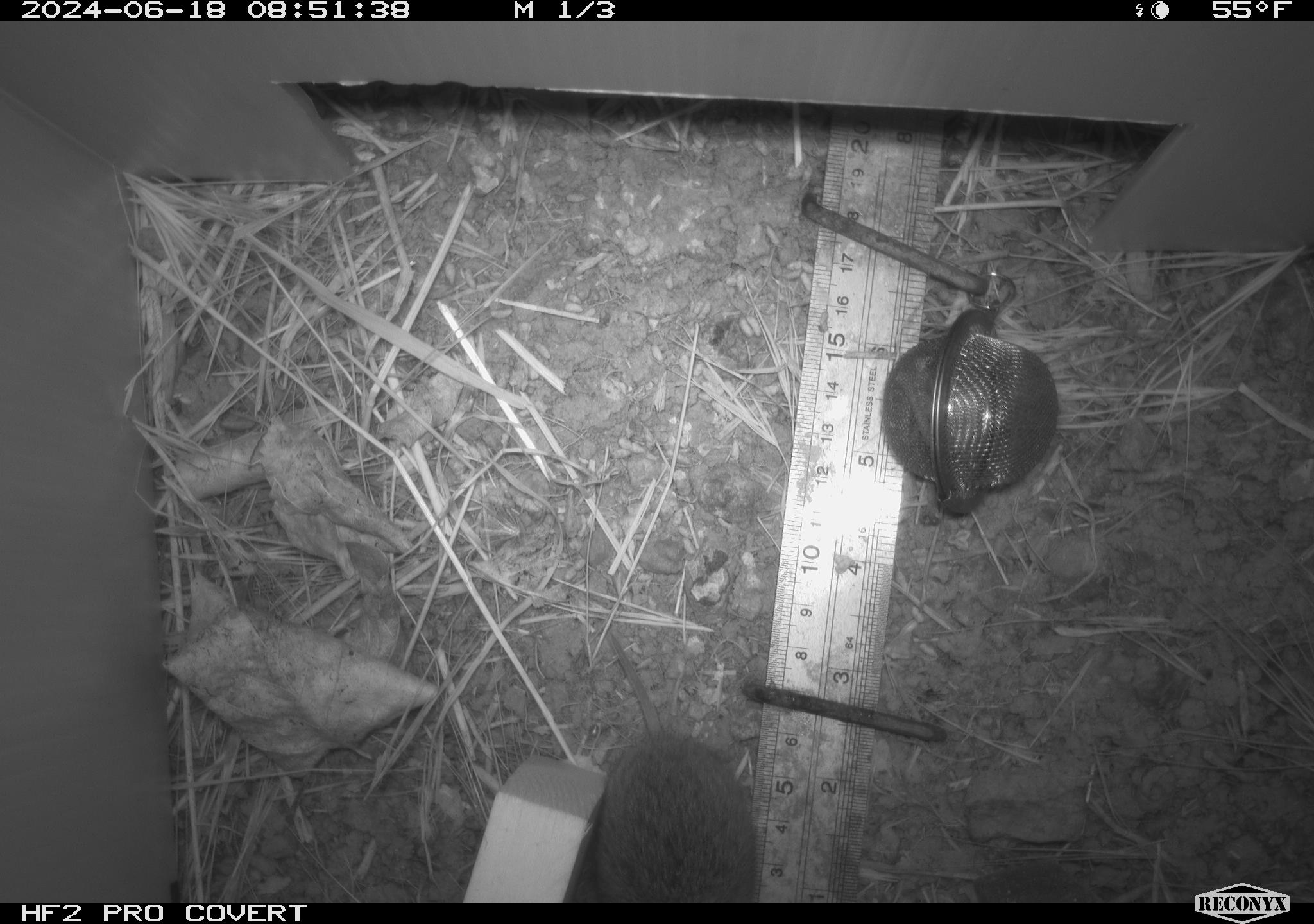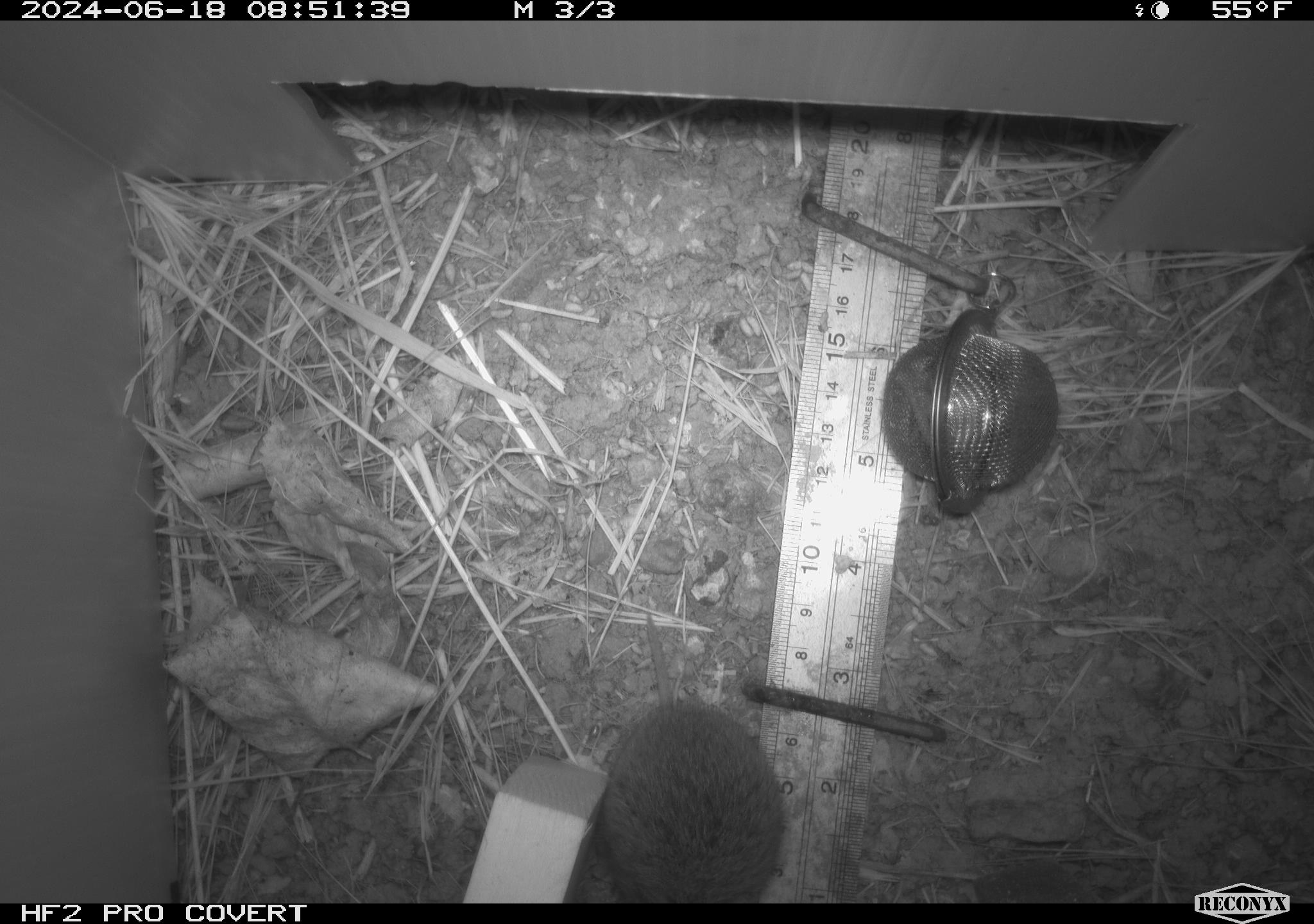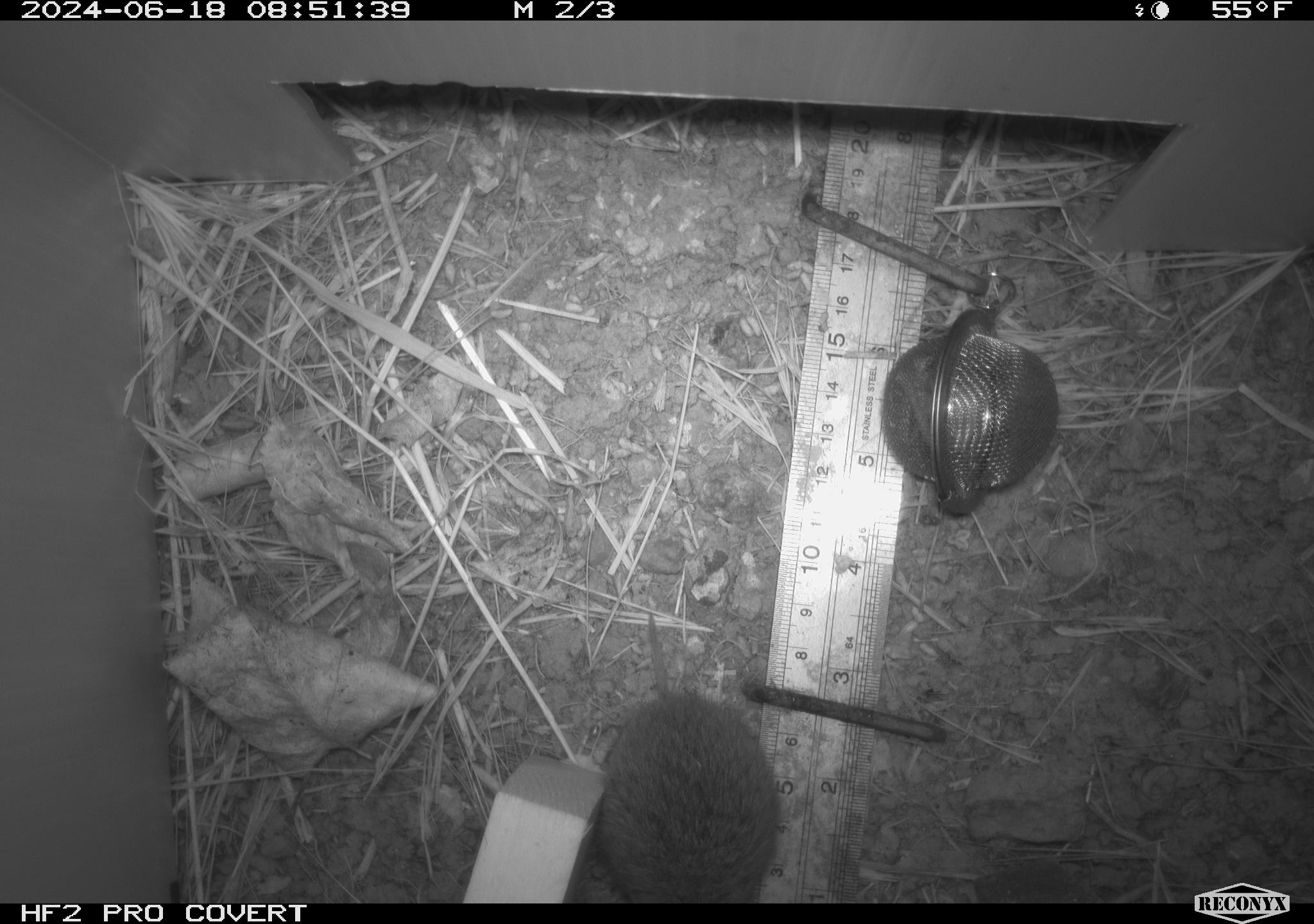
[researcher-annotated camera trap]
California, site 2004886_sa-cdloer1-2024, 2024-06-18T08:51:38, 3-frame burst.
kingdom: Animalia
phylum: Chordata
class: Mammalia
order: Rodentia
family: Cricetidae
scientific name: Arvicolinae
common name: voles, lemmings, and muskrats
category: arvicolinae subfamily